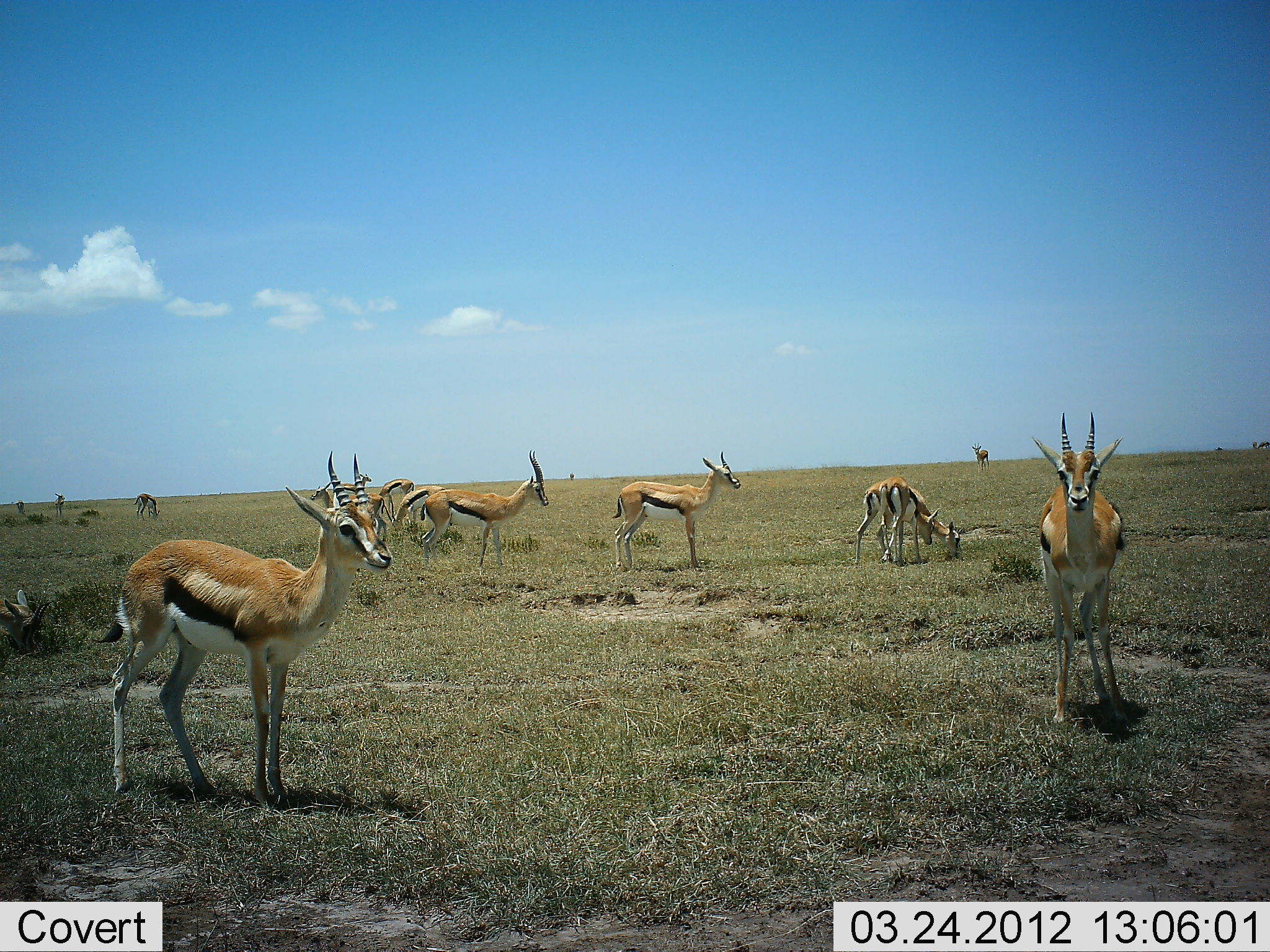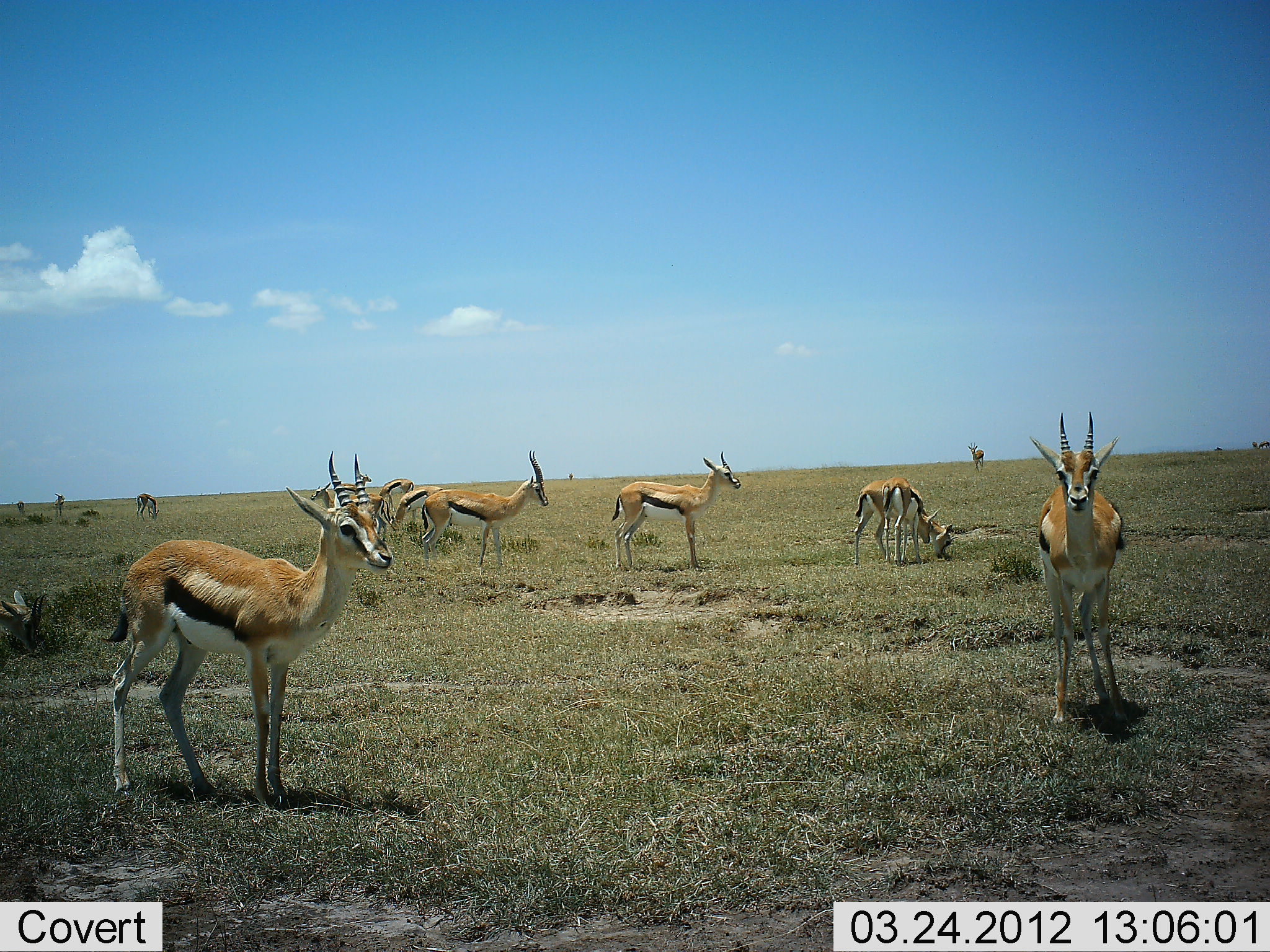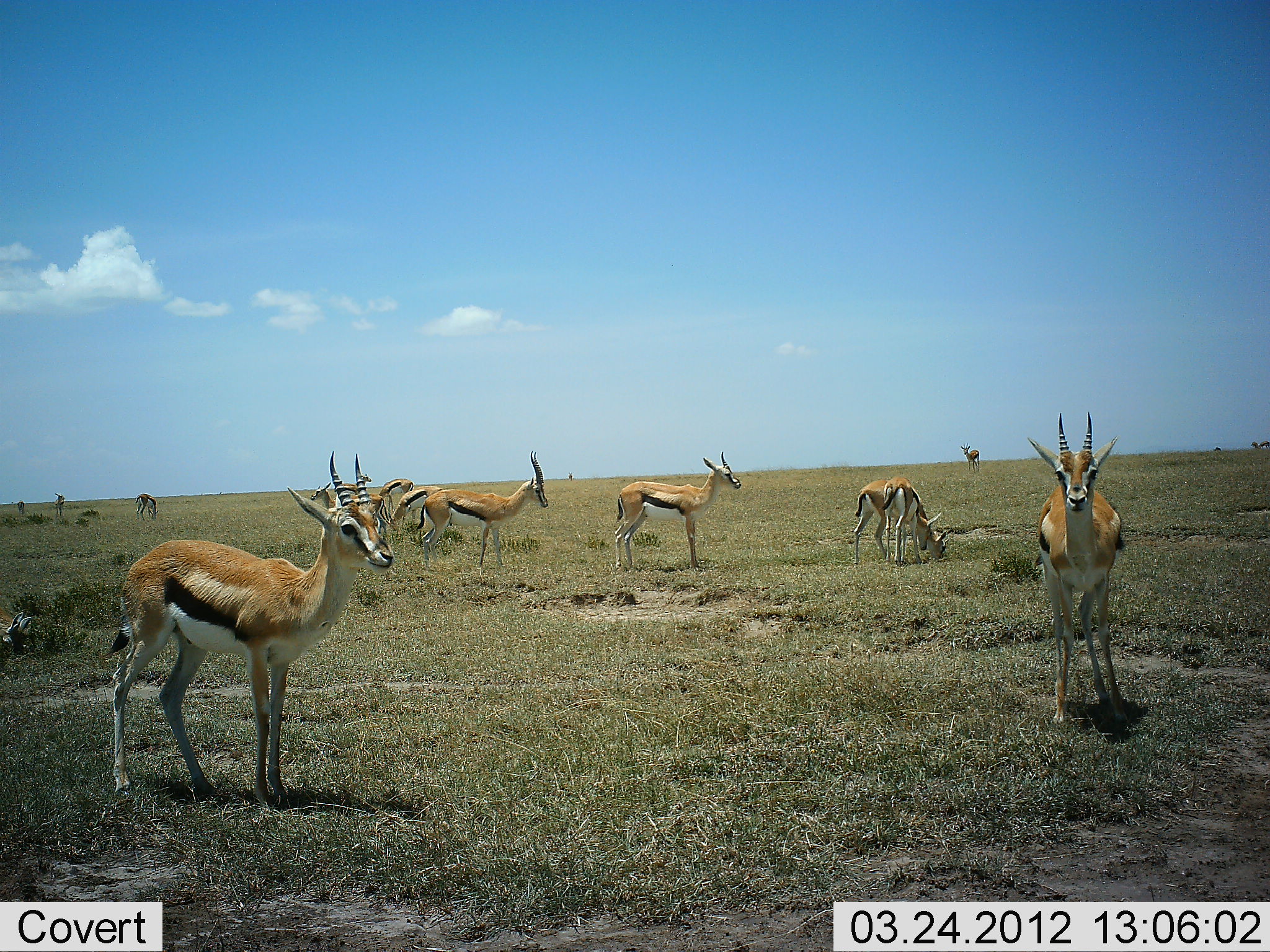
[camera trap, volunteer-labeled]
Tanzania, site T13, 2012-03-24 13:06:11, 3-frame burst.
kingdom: Animalia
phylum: Chordata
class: Mammalia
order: Artiodactyla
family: Bovidae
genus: Eudorcas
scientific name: Eudorcas thomsonii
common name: thomson's gazelle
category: gazellethomsons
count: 11-50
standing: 88%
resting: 0%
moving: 8%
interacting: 4%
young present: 4%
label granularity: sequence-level